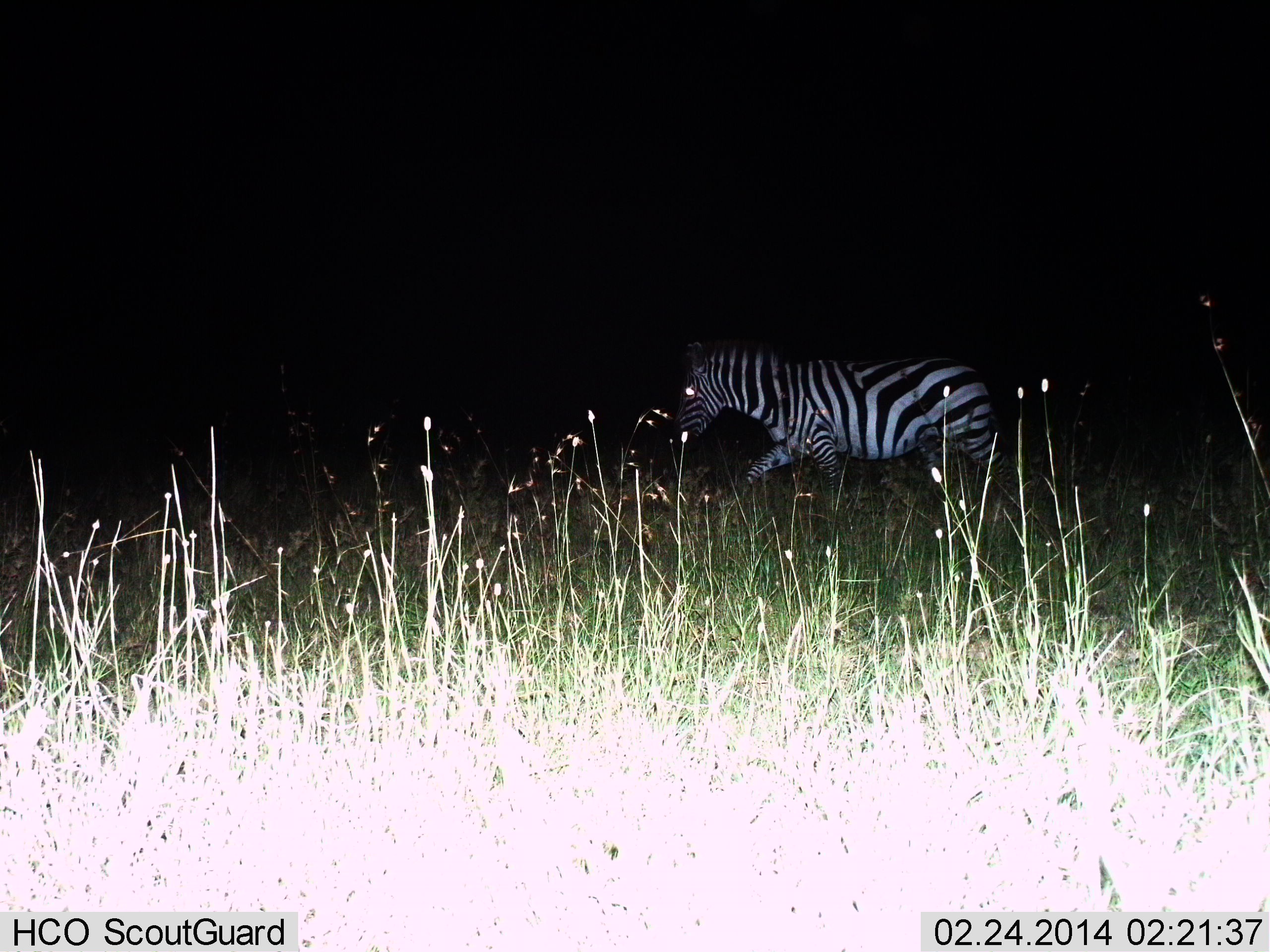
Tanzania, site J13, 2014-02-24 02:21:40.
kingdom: Animalia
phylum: Chordata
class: Mammalia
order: Perissodactyla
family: Equidae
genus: Equus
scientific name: Equus quagga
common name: plains zebra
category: zebra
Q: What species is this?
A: Zebra (plains zebra) (Equus quagga).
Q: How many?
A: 1.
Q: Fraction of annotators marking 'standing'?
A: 0%.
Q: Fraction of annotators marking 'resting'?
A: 0%.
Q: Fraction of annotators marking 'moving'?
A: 100%.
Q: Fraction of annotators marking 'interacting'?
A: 0%.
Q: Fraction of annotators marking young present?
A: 0%.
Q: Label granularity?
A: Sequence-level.